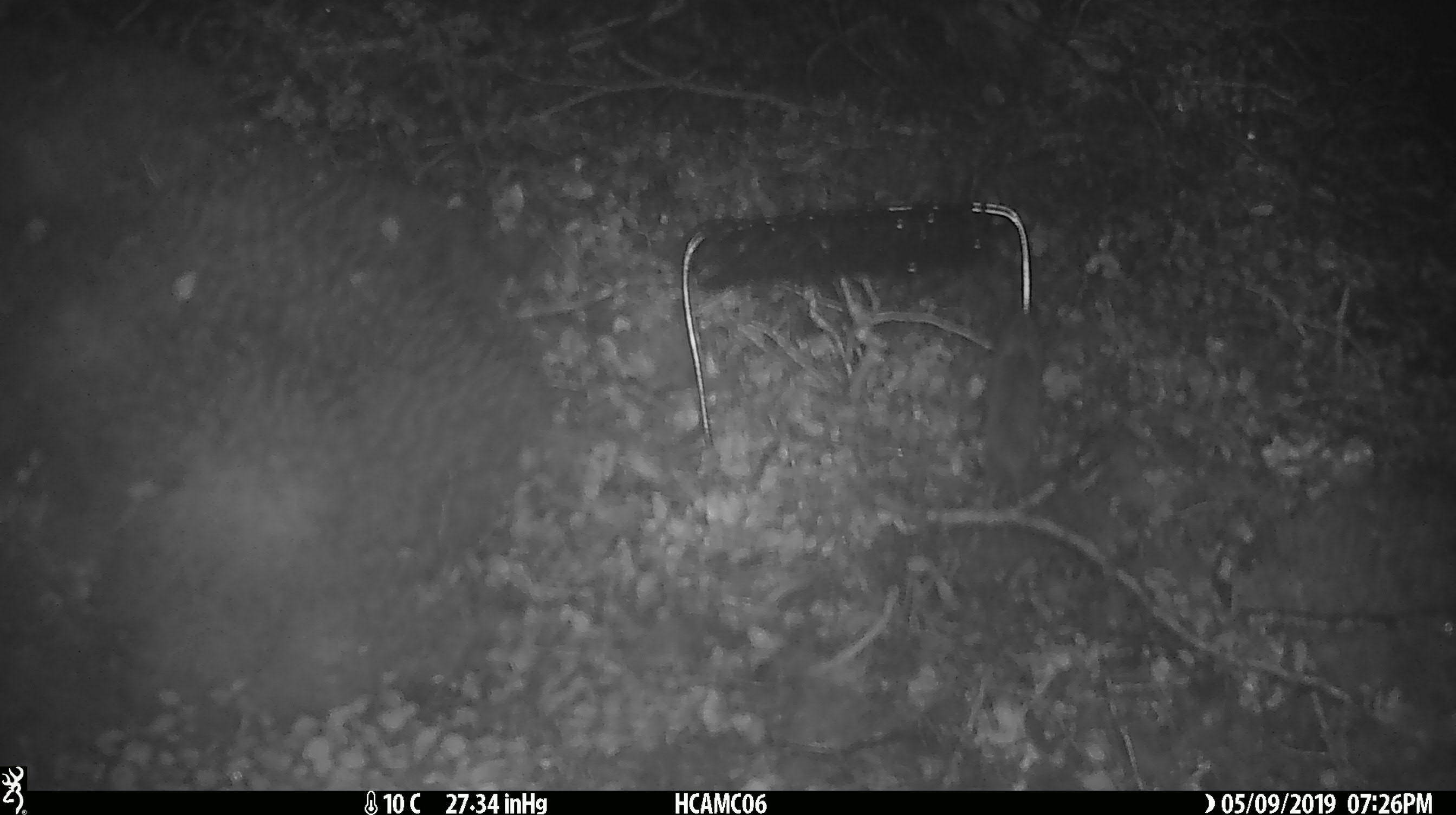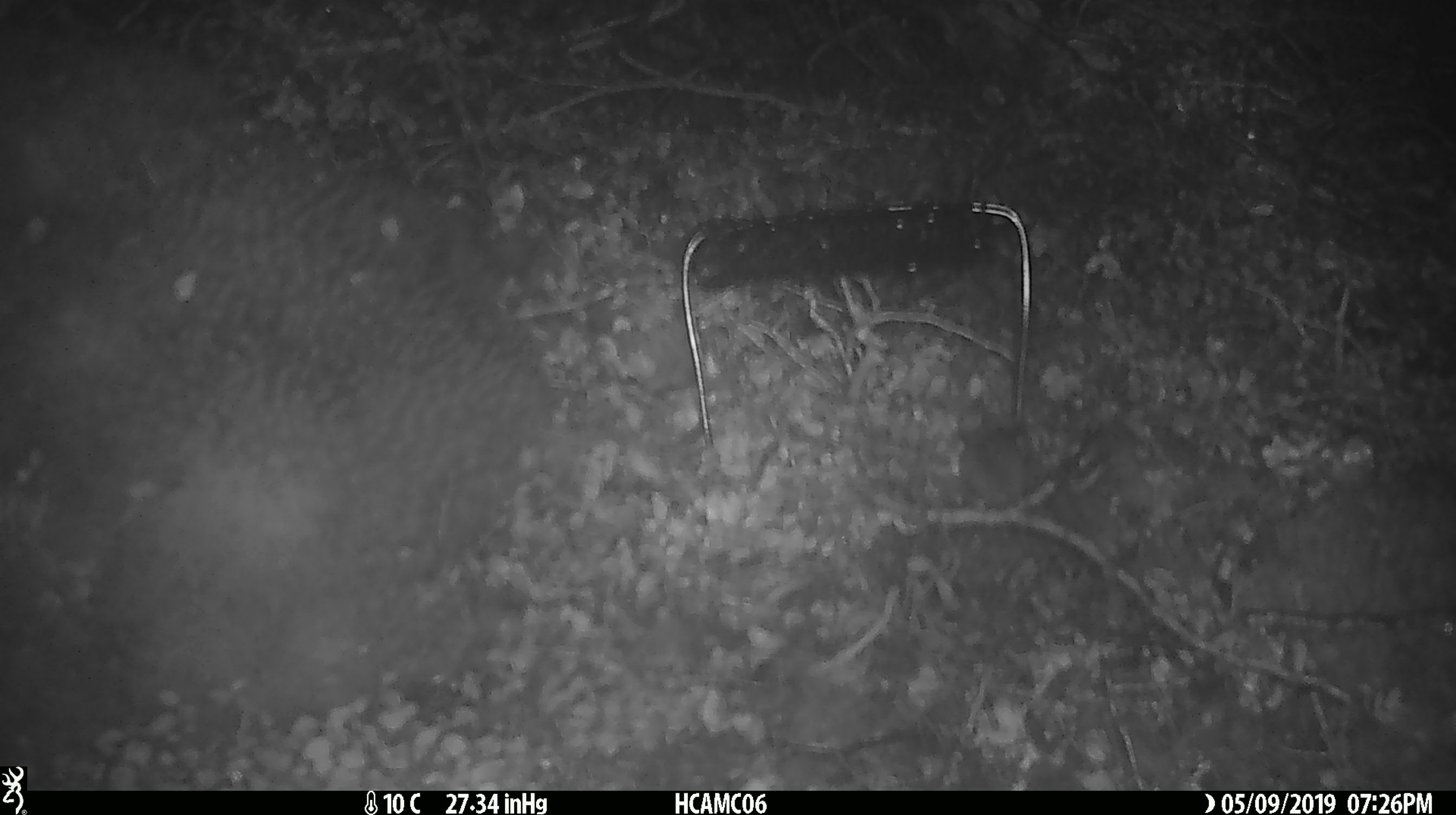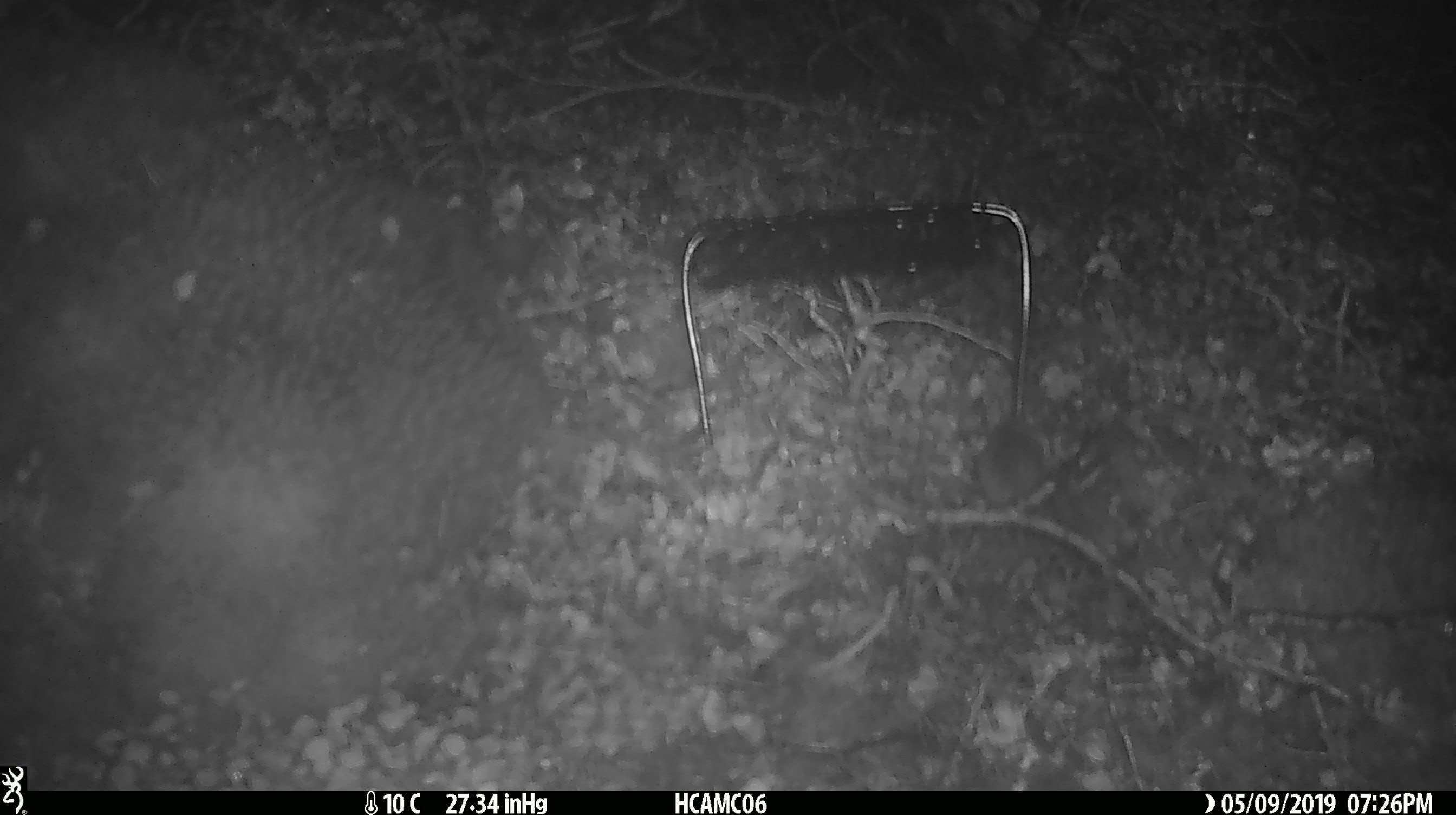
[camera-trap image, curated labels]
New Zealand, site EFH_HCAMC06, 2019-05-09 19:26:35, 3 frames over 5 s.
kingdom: Animalia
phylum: Chordata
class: Mammalia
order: Rodentia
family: Muridae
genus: Mus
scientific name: Mus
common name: mouse